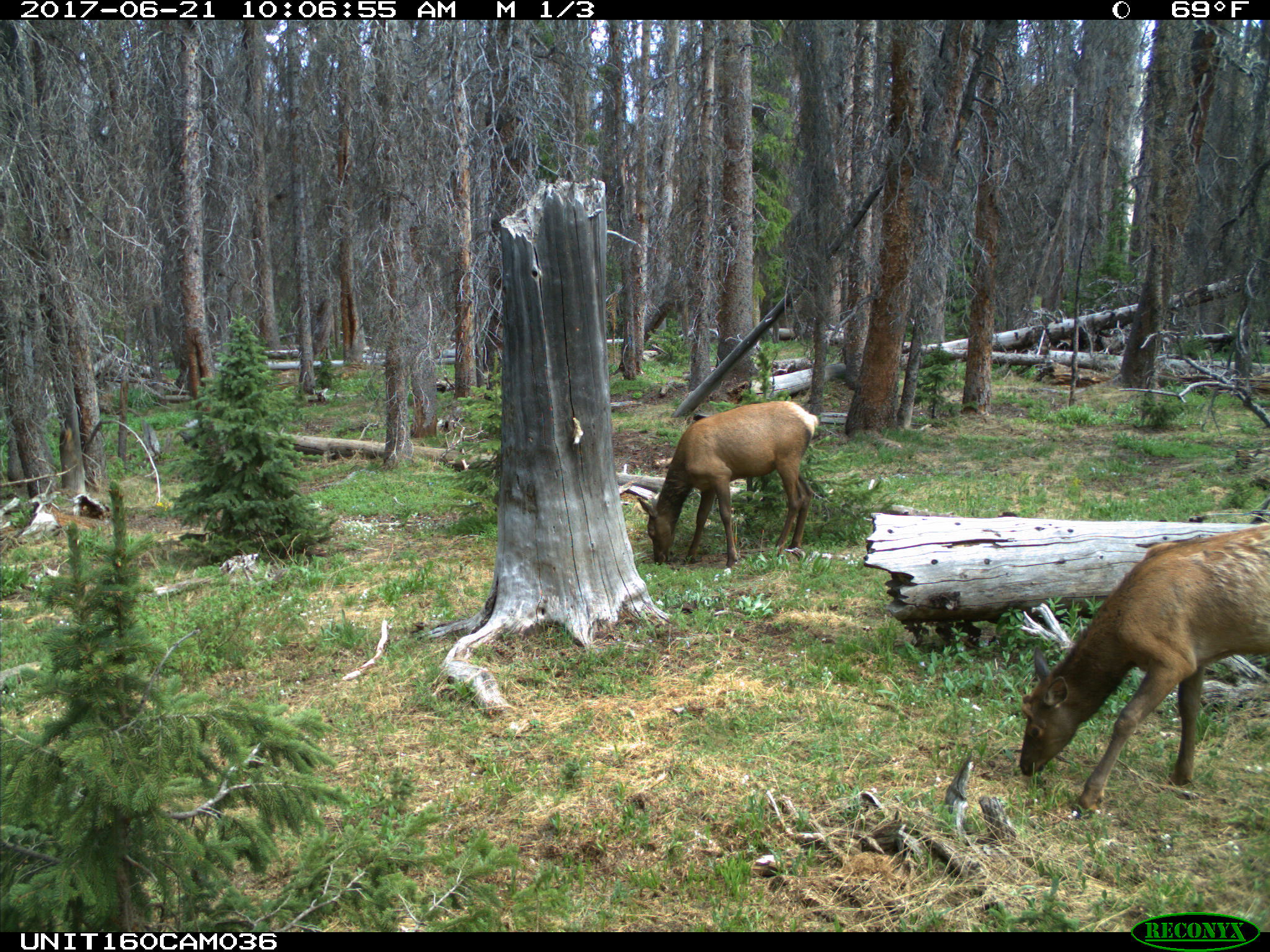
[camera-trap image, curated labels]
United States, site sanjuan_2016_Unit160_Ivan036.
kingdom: Animalia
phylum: Chordata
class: Mammalia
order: Artiodactyla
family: Cervidae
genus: Cervus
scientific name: Cervus elaphus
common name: red deer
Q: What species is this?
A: Cervus elaphus (red deer).